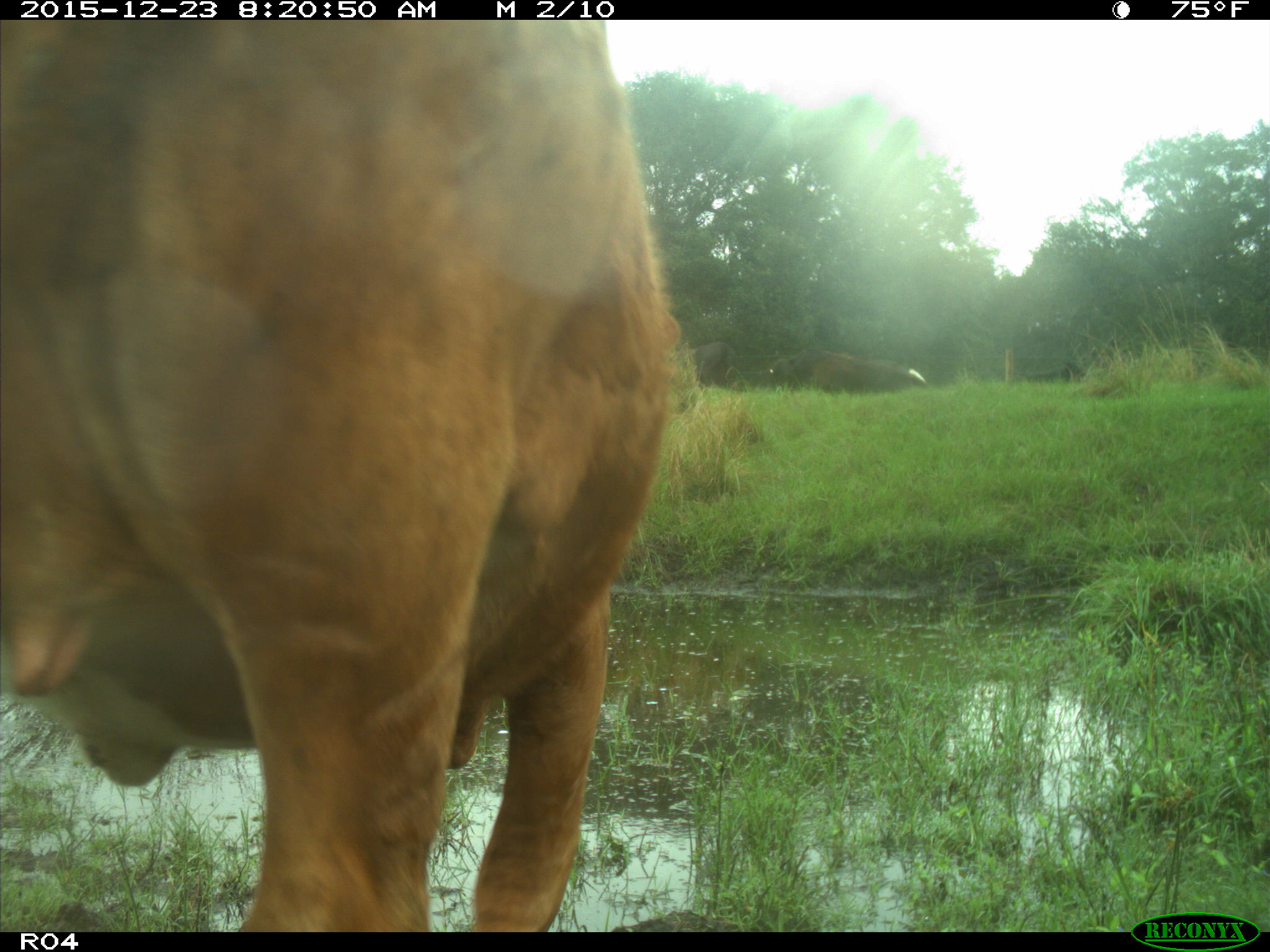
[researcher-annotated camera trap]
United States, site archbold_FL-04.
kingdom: Animalia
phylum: Chordata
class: Mammalia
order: Artiodactyla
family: Bovidae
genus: Bos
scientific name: Bos taurus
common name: domestic cow